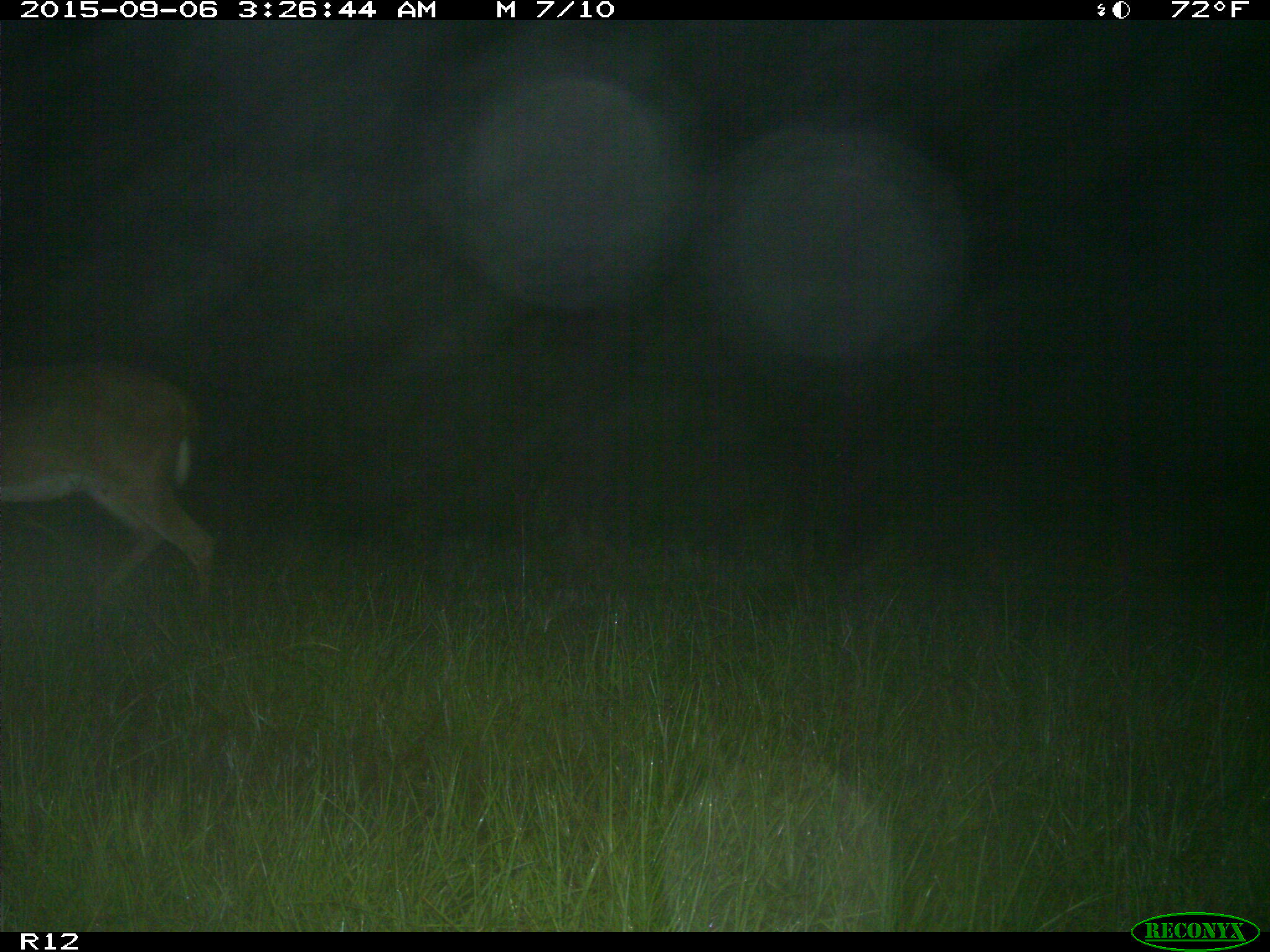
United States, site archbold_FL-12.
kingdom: Animalia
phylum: Chordata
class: Mammalia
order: Artiodactyla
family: Cervidae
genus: Odocoileus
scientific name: Odocoileus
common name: deer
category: unidentified deer